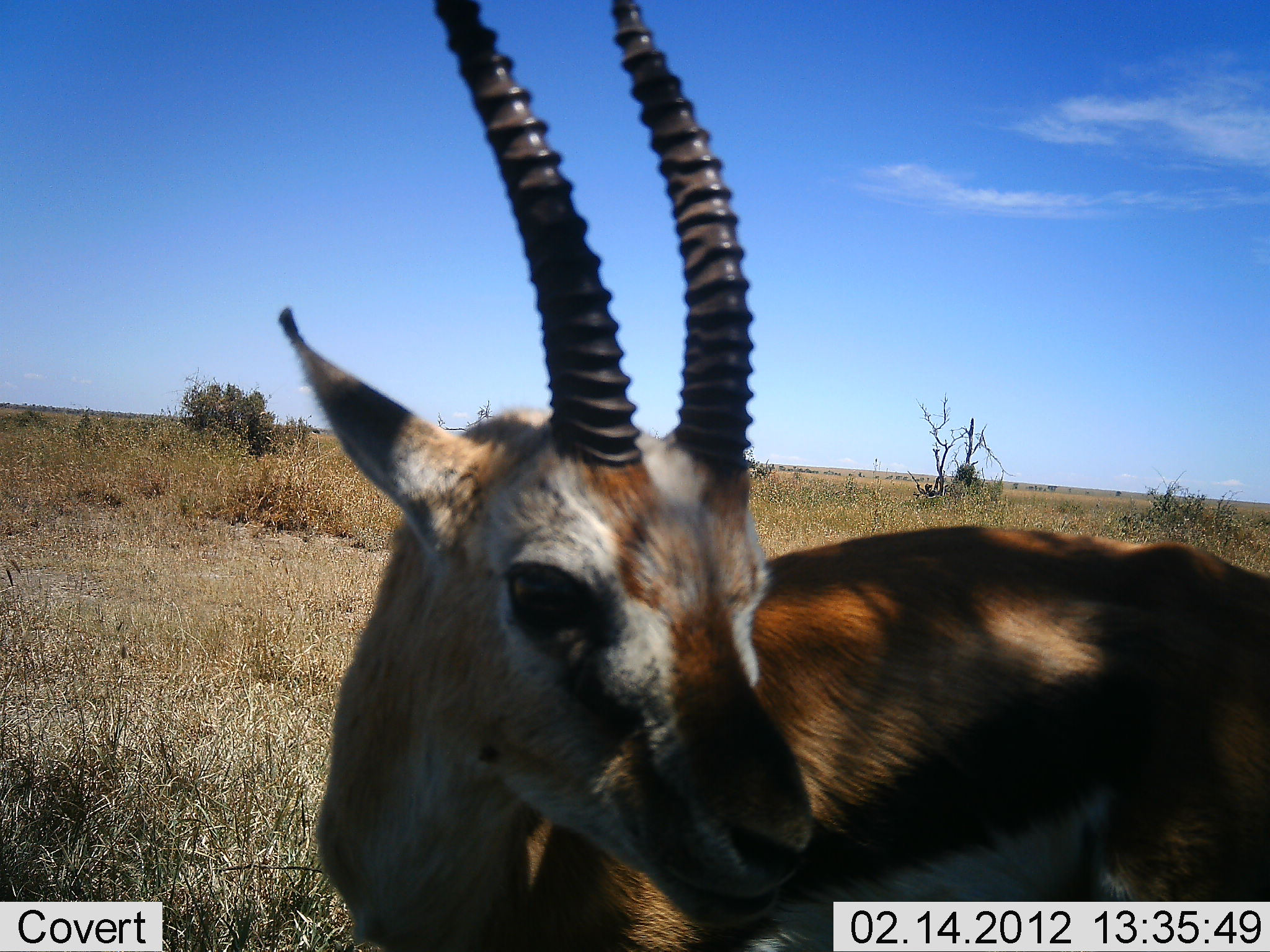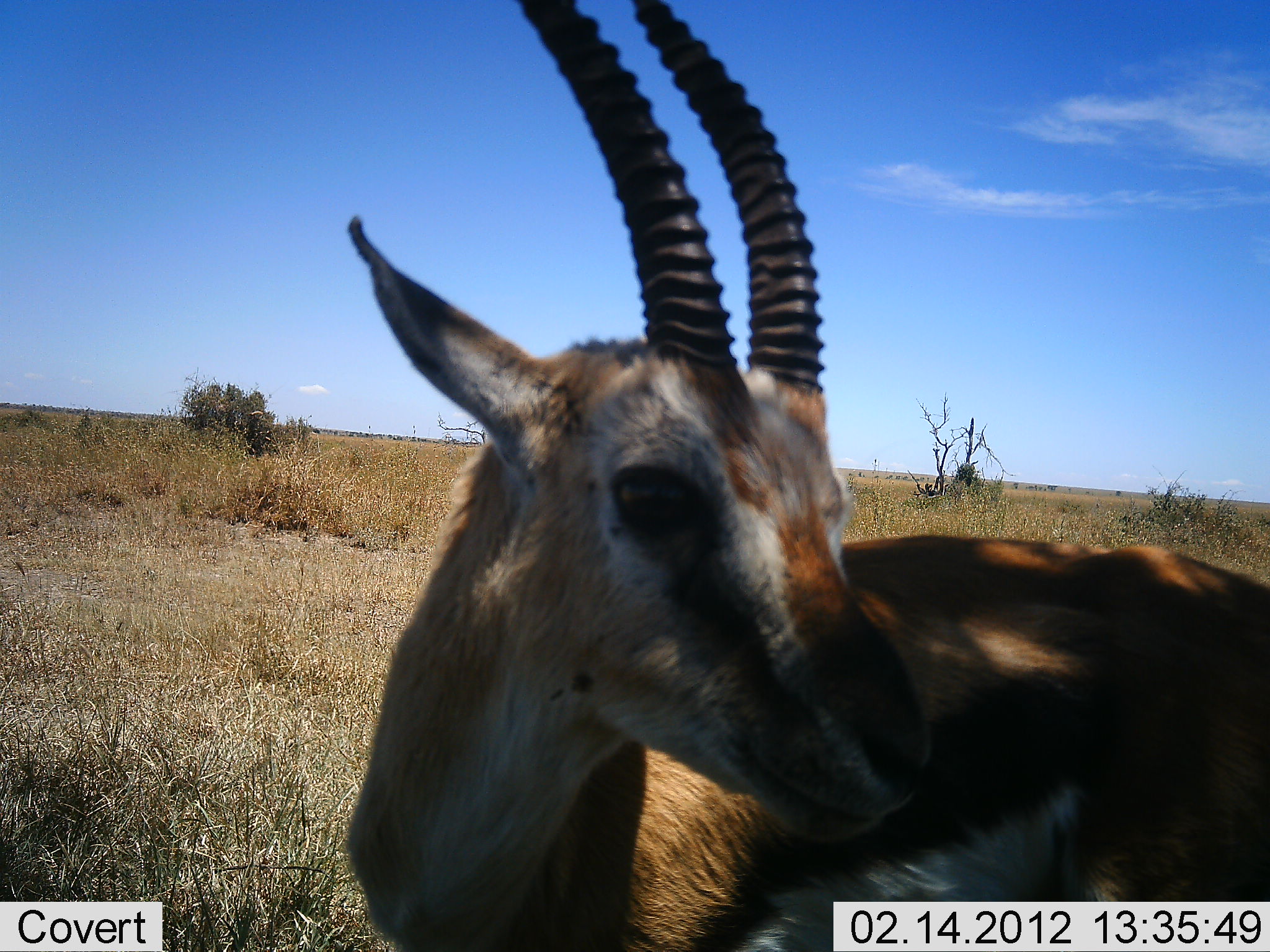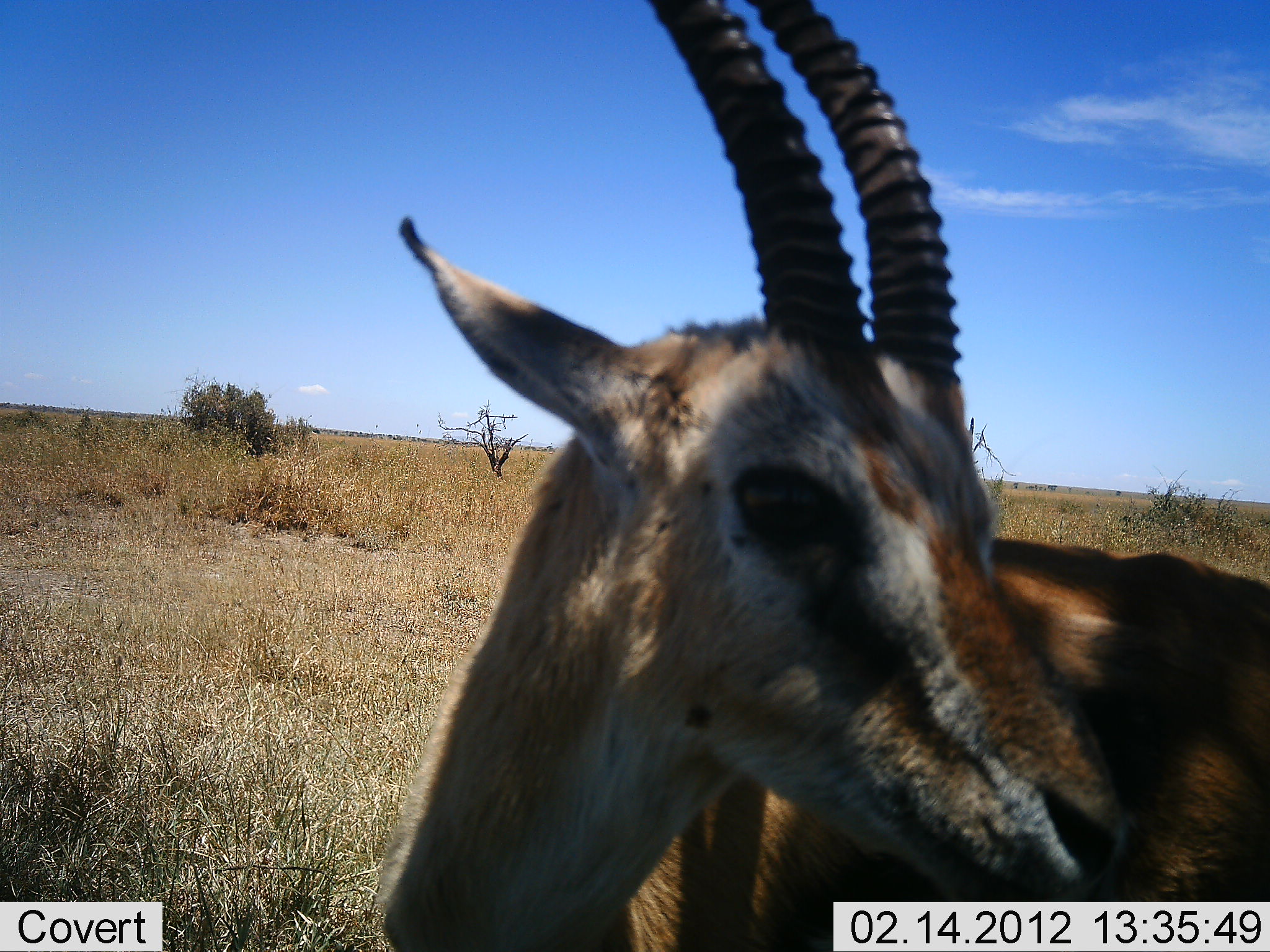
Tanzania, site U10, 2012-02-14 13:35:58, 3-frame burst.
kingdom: Animalia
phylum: Chordata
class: Mammalia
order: Artiodactyla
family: Bovidae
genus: Eudorcas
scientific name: Eudorcas thomsonii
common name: thomson's gazelle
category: gazellethomsons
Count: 1.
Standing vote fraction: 91%.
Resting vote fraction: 0%.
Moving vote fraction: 9%.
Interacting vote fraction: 4%.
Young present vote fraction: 0%.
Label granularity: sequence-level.